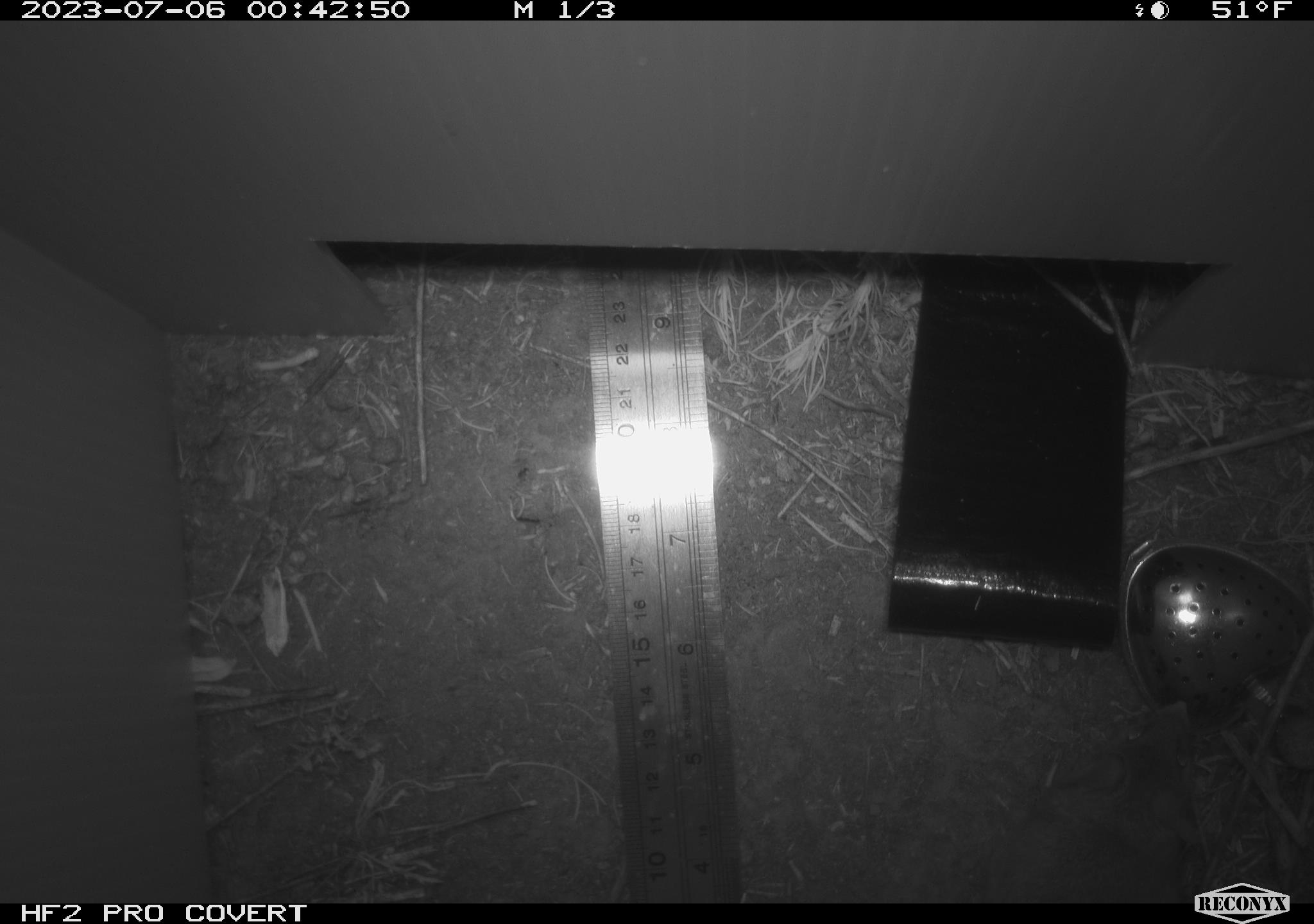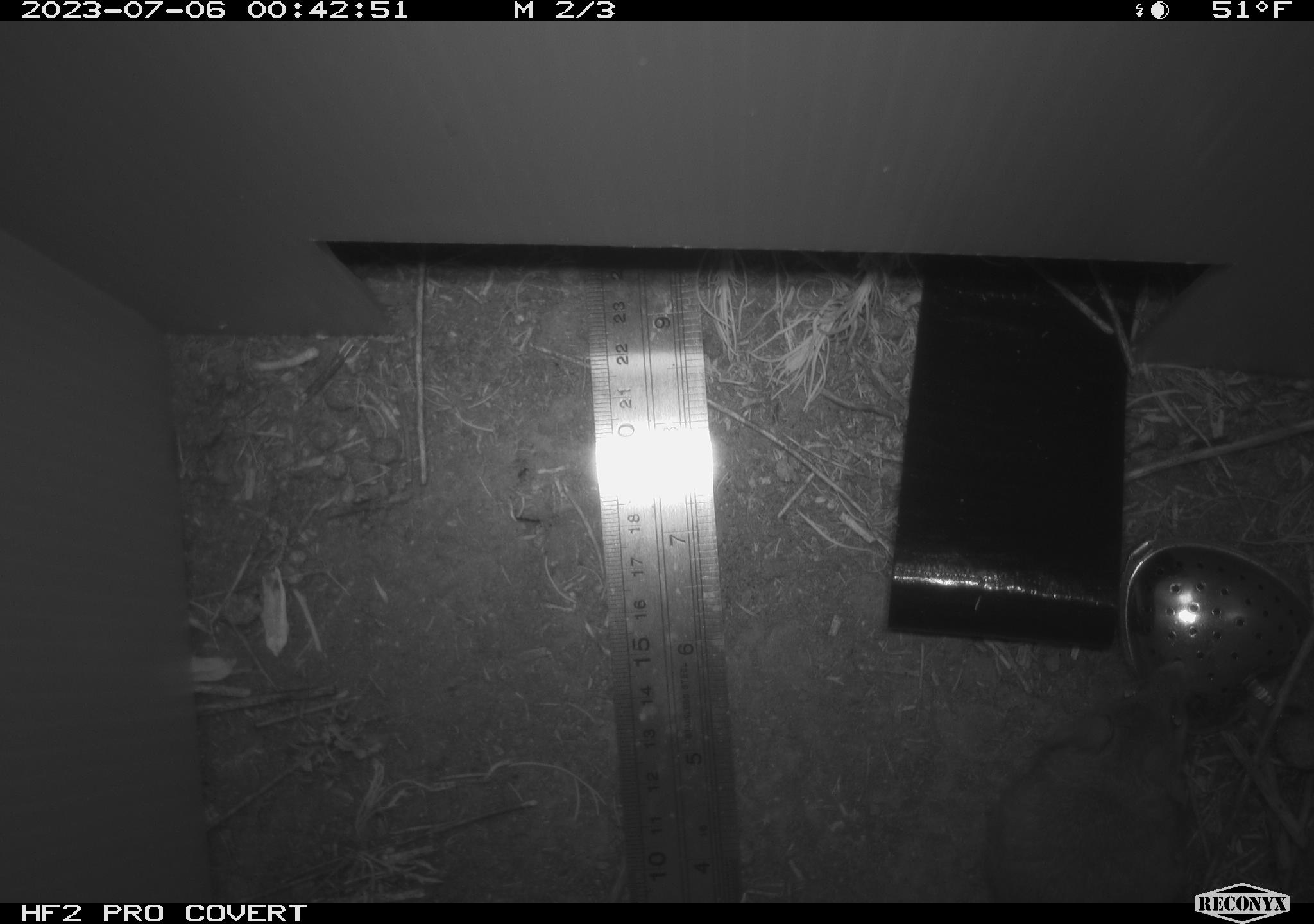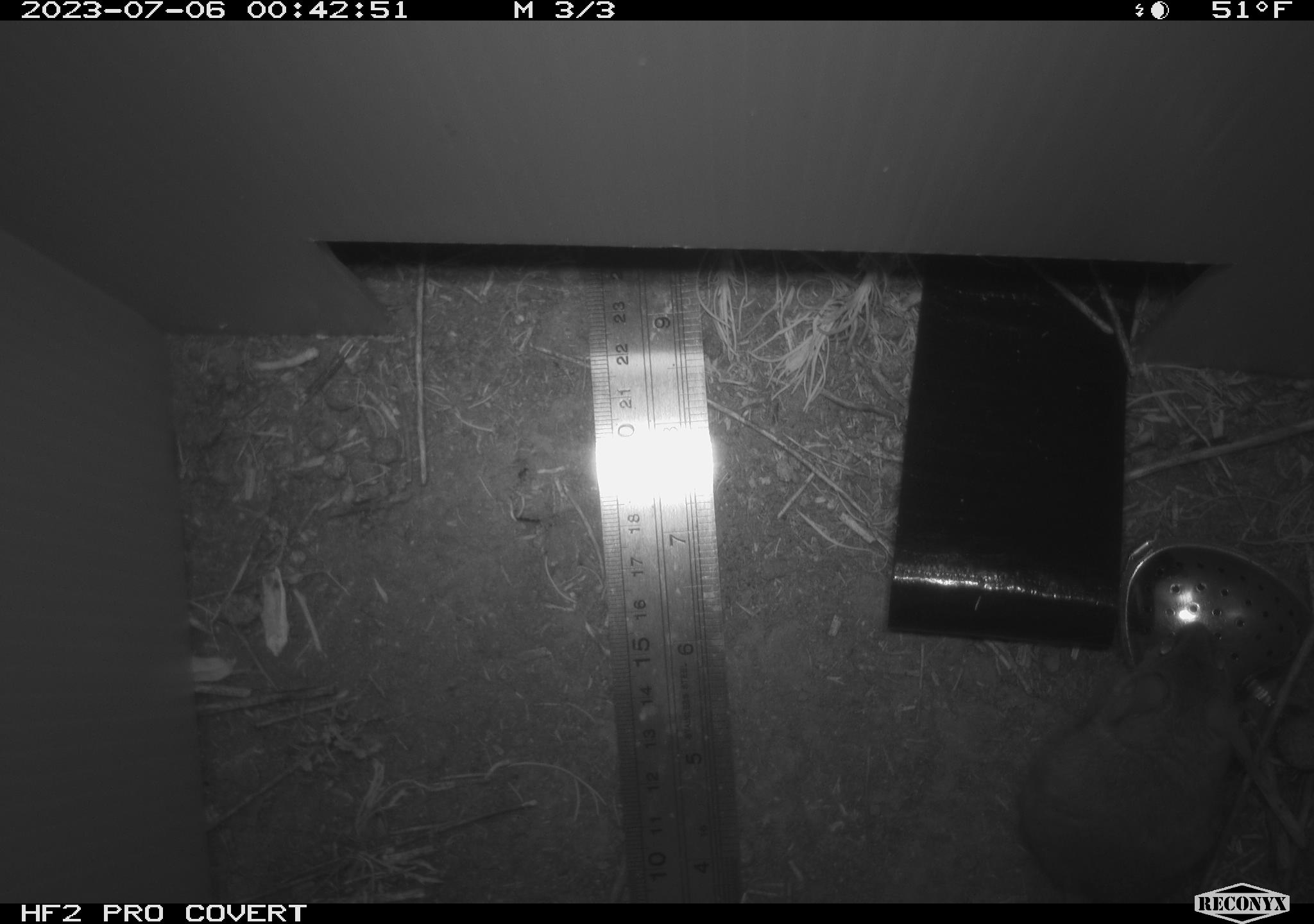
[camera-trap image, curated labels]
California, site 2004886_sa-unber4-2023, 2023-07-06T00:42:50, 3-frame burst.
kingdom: Animalia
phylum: Chordata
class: Mammalia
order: Rodentia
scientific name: Rodentia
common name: mouse species